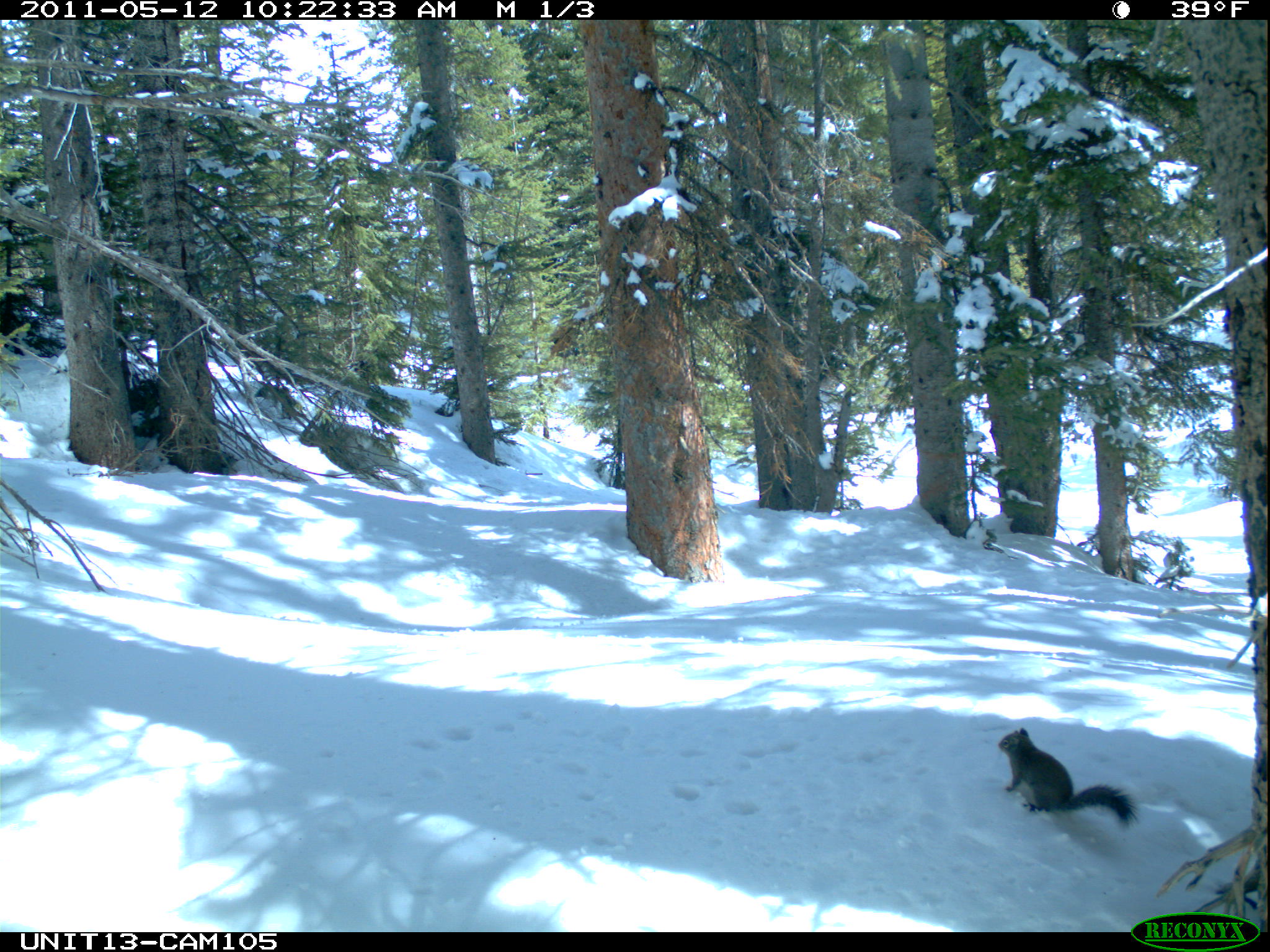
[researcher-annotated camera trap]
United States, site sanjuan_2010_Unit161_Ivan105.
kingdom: Animalia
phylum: Chordata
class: Mammalia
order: Rodentia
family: Sciuridae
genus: Tamiasciurus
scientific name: Tamiasciurus hudsonicus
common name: american red squirrel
Tamiasciurus hudsonicus (american red squirrel).